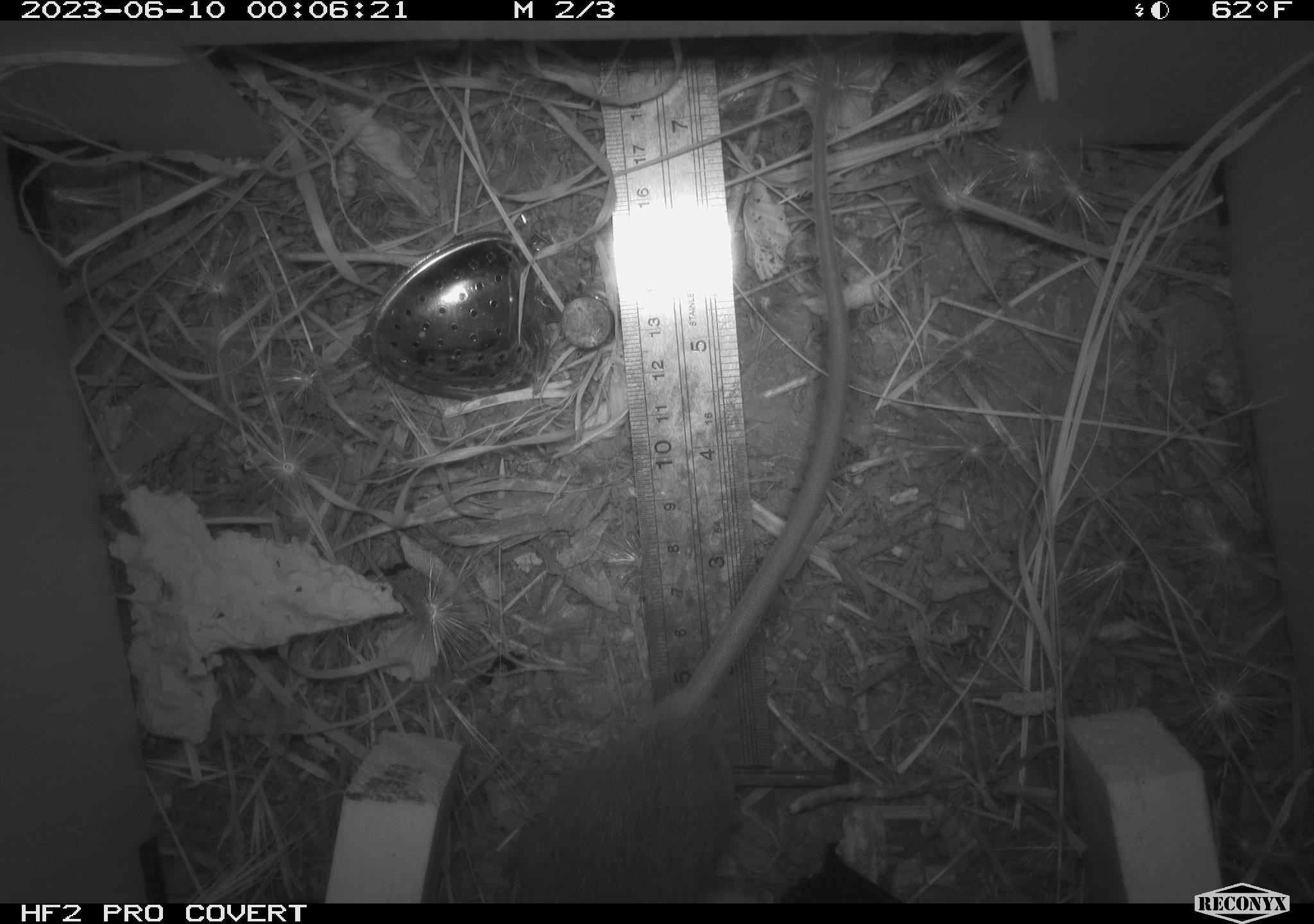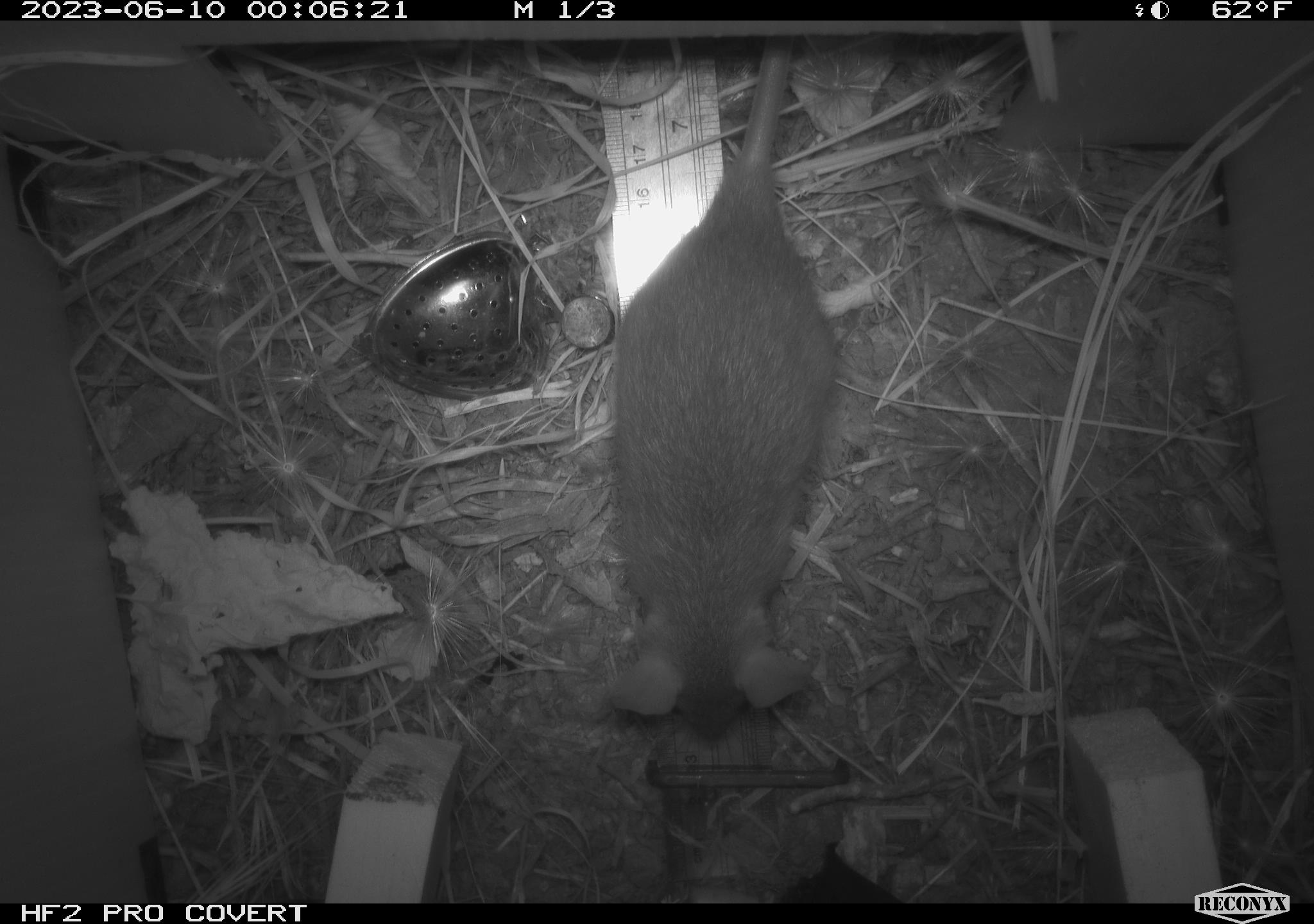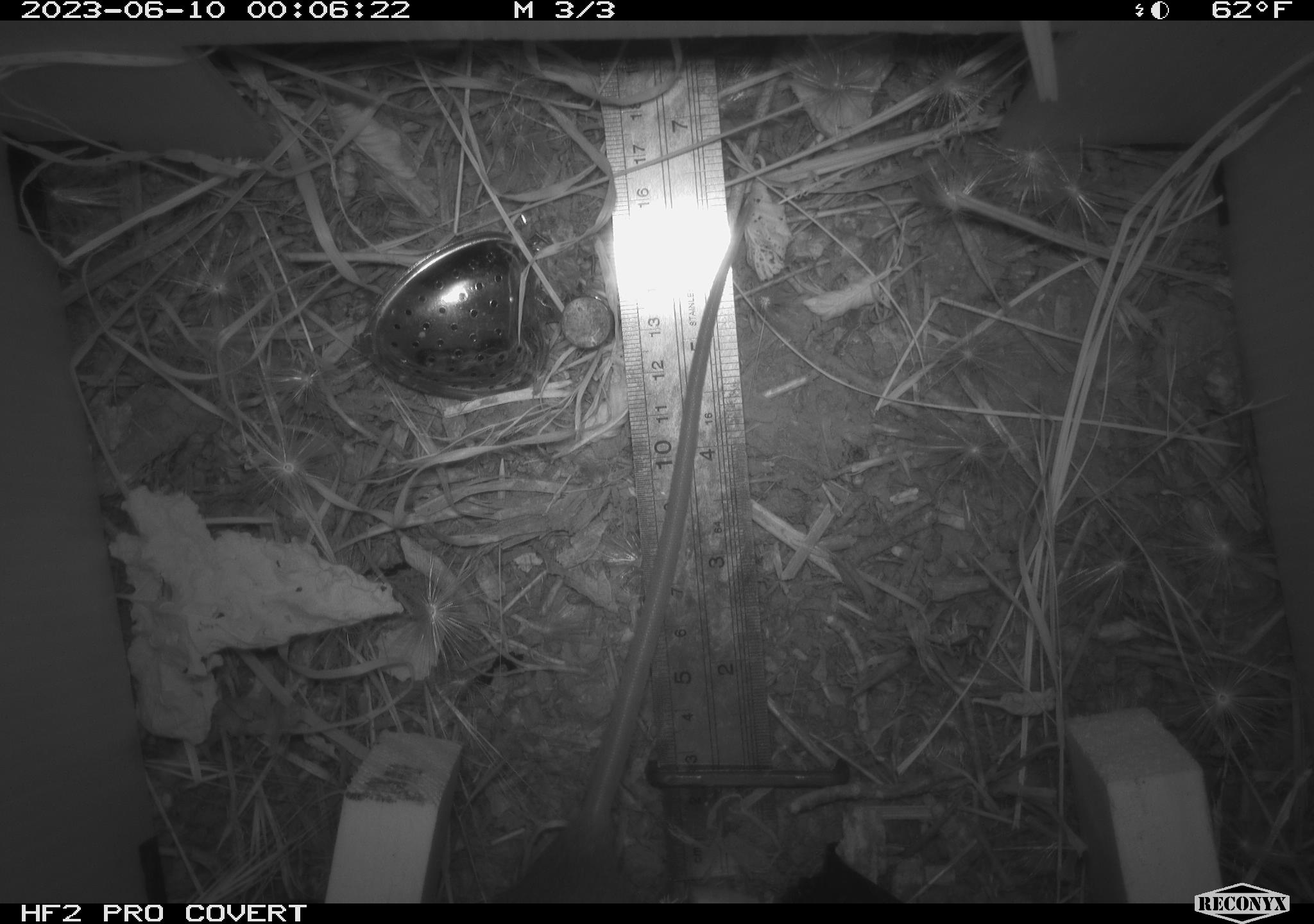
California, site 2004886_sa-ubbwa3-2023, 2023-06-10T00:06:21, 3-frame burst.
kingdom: Animalia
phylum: Chordata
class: Mammalia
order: Rodentia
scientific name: Rodentia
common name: mouse species